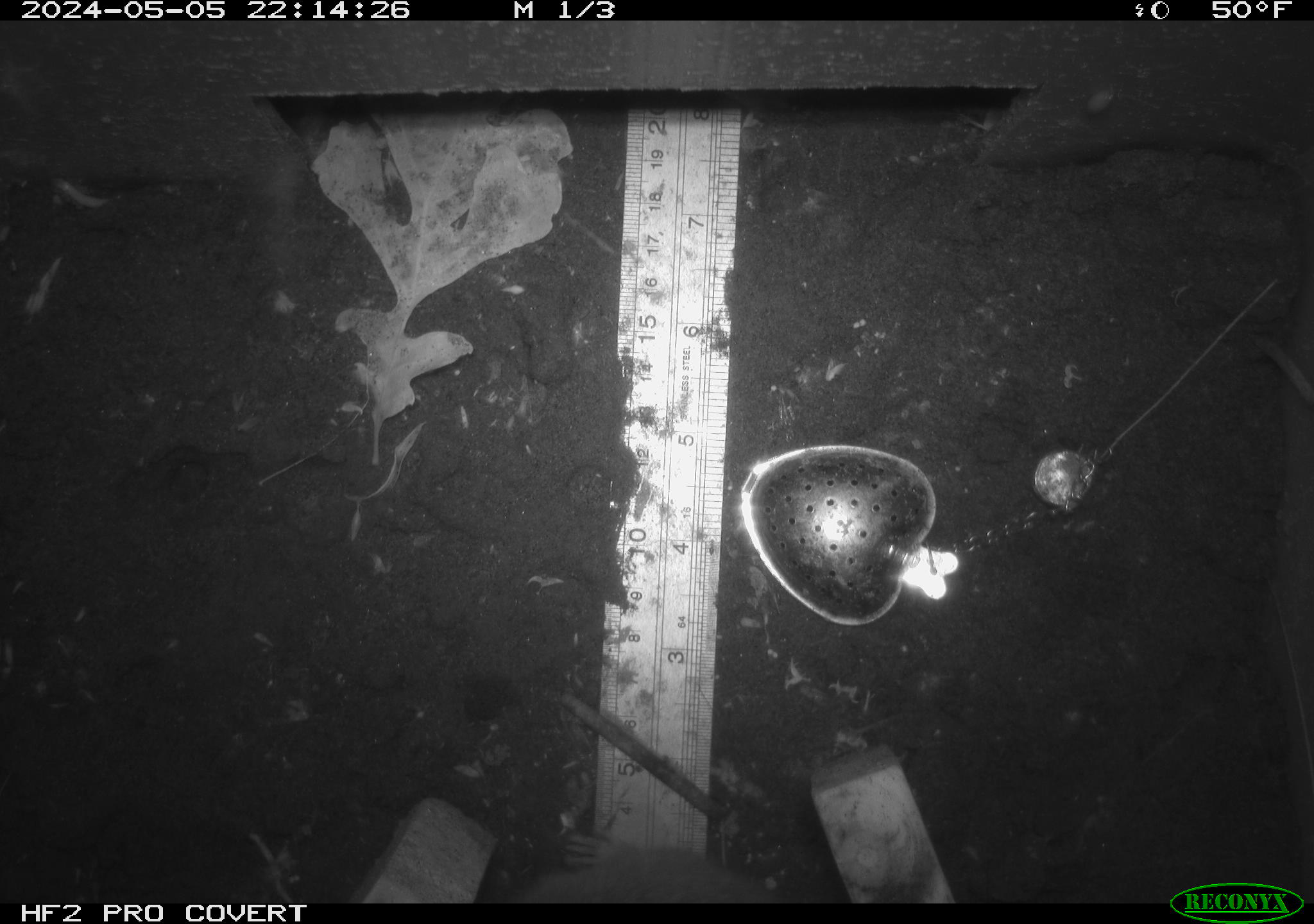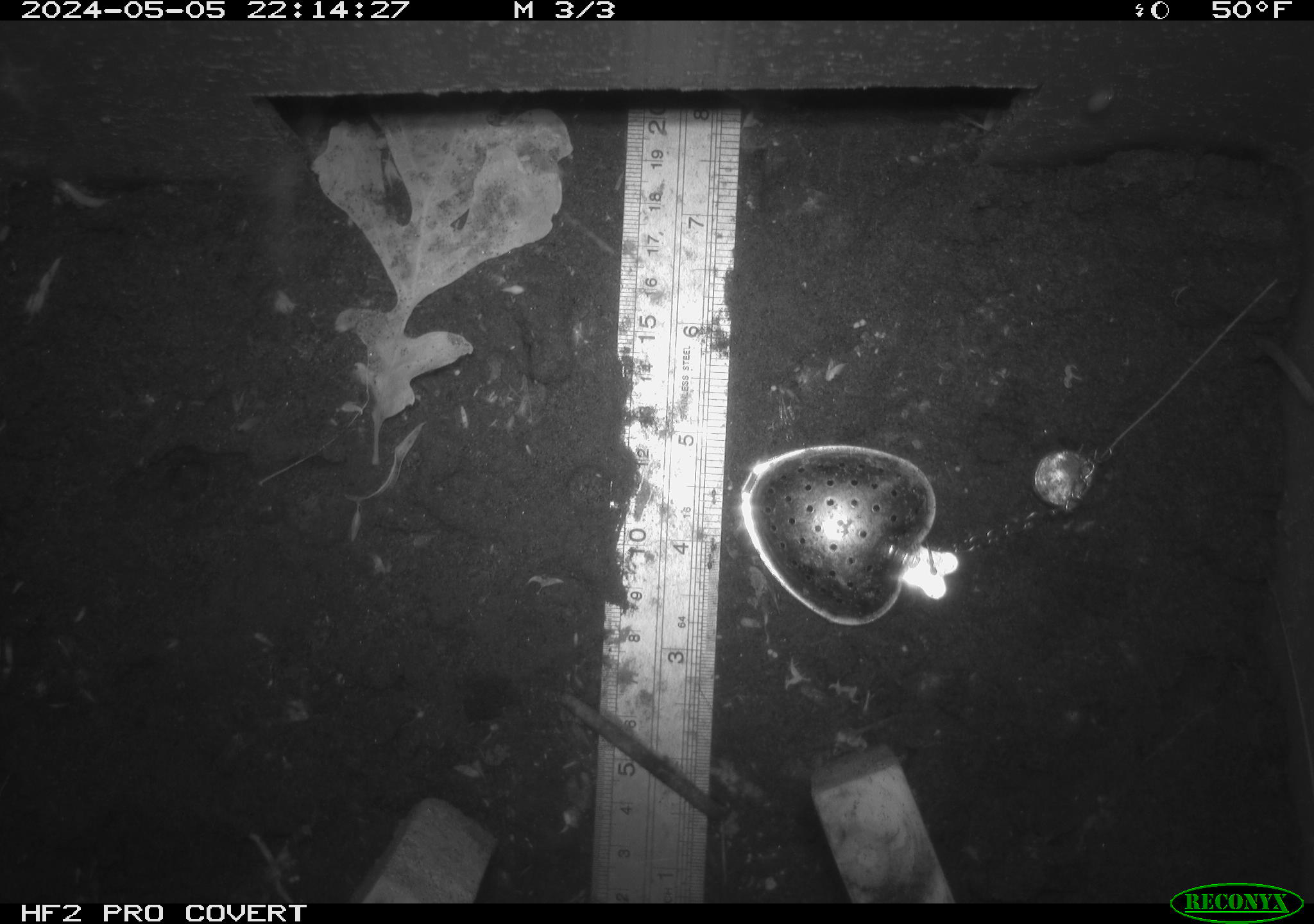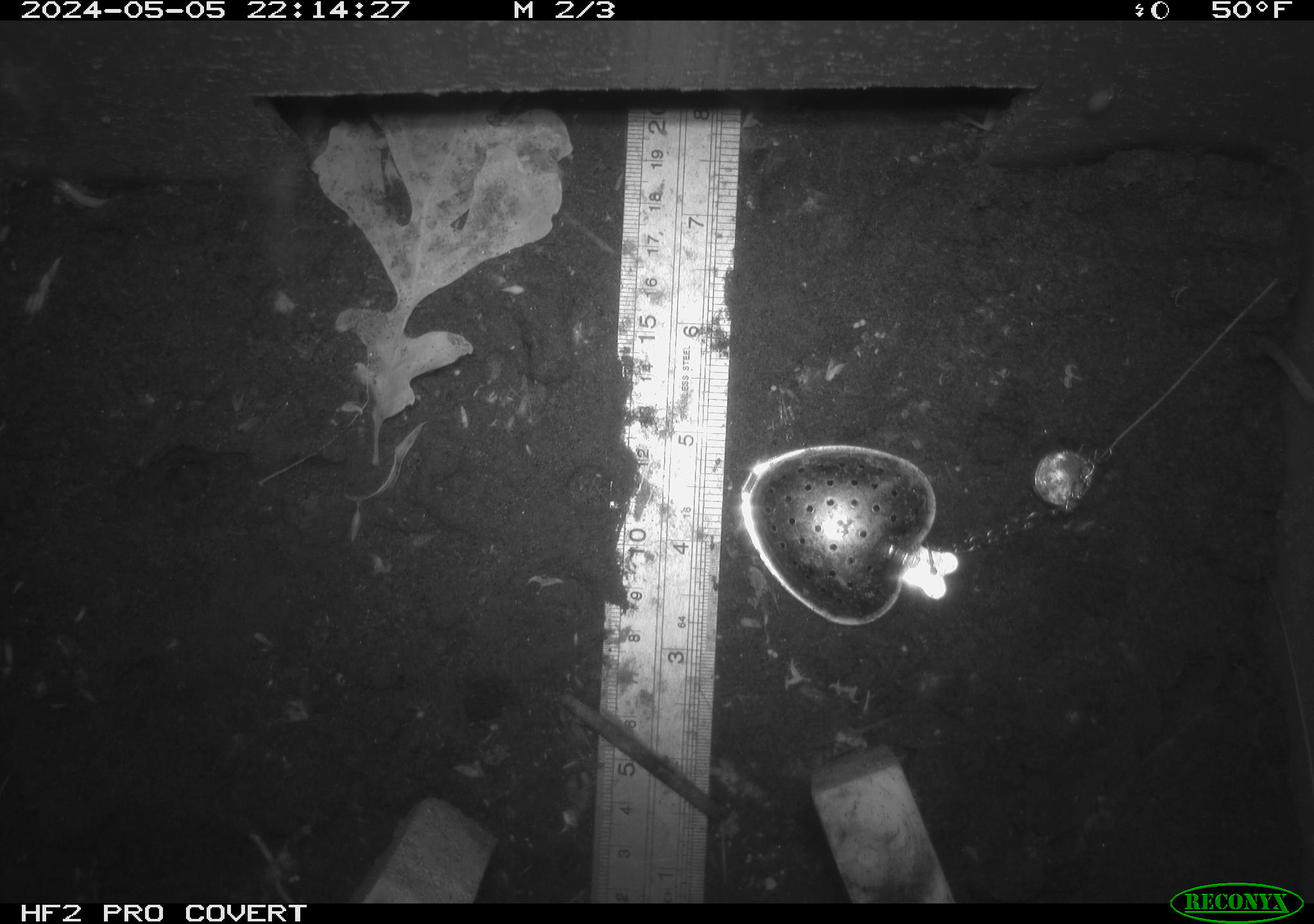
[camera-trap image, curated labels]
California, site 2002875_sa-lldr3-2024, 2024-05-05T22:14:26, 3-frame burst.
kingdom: Animalia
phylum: Chordata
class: Mammalia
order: Rodentia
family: Muridae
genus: Rattus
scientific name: Rattus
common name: rat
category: rattus species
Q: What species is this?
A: Rattus species (rat) (Rattus).